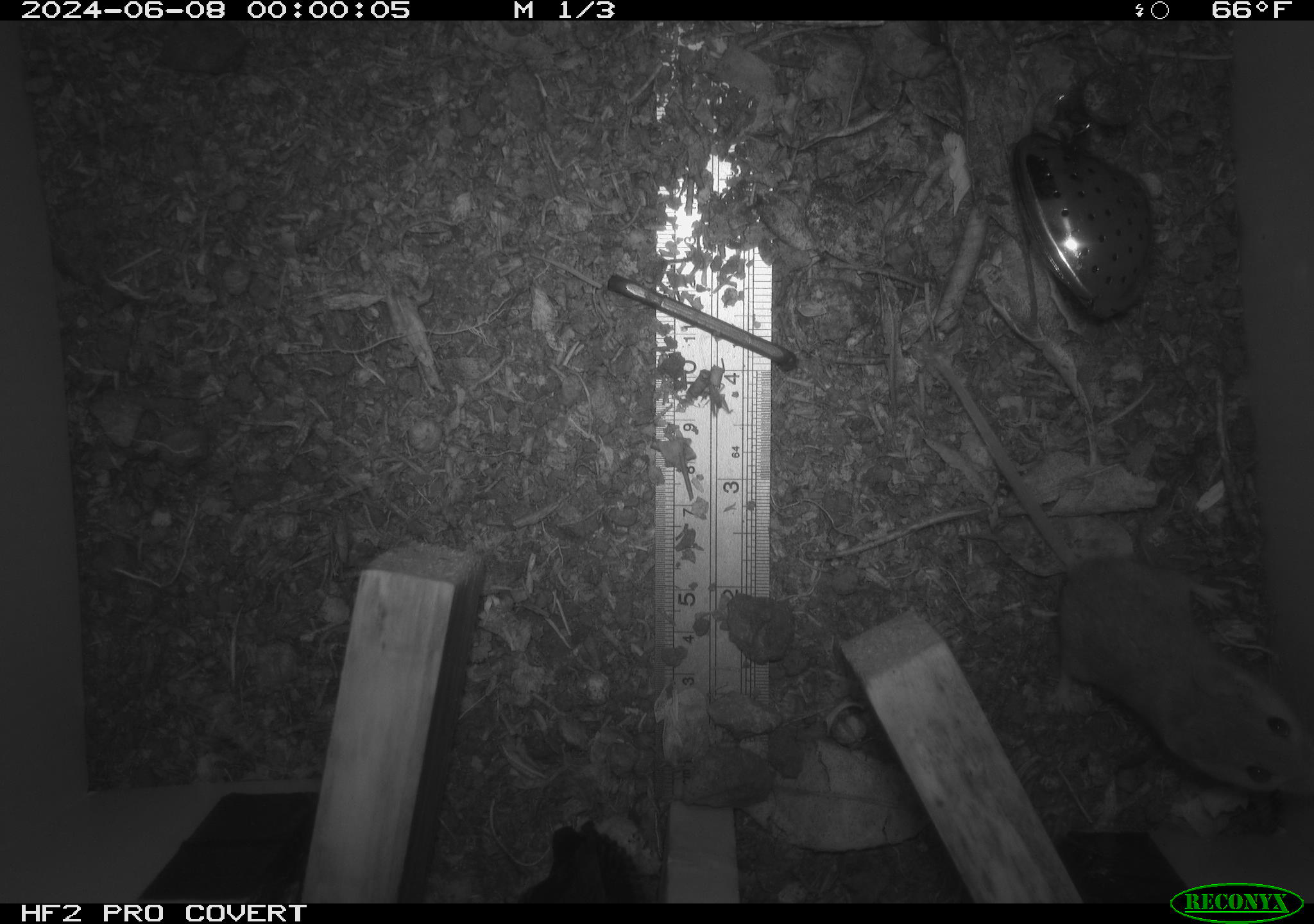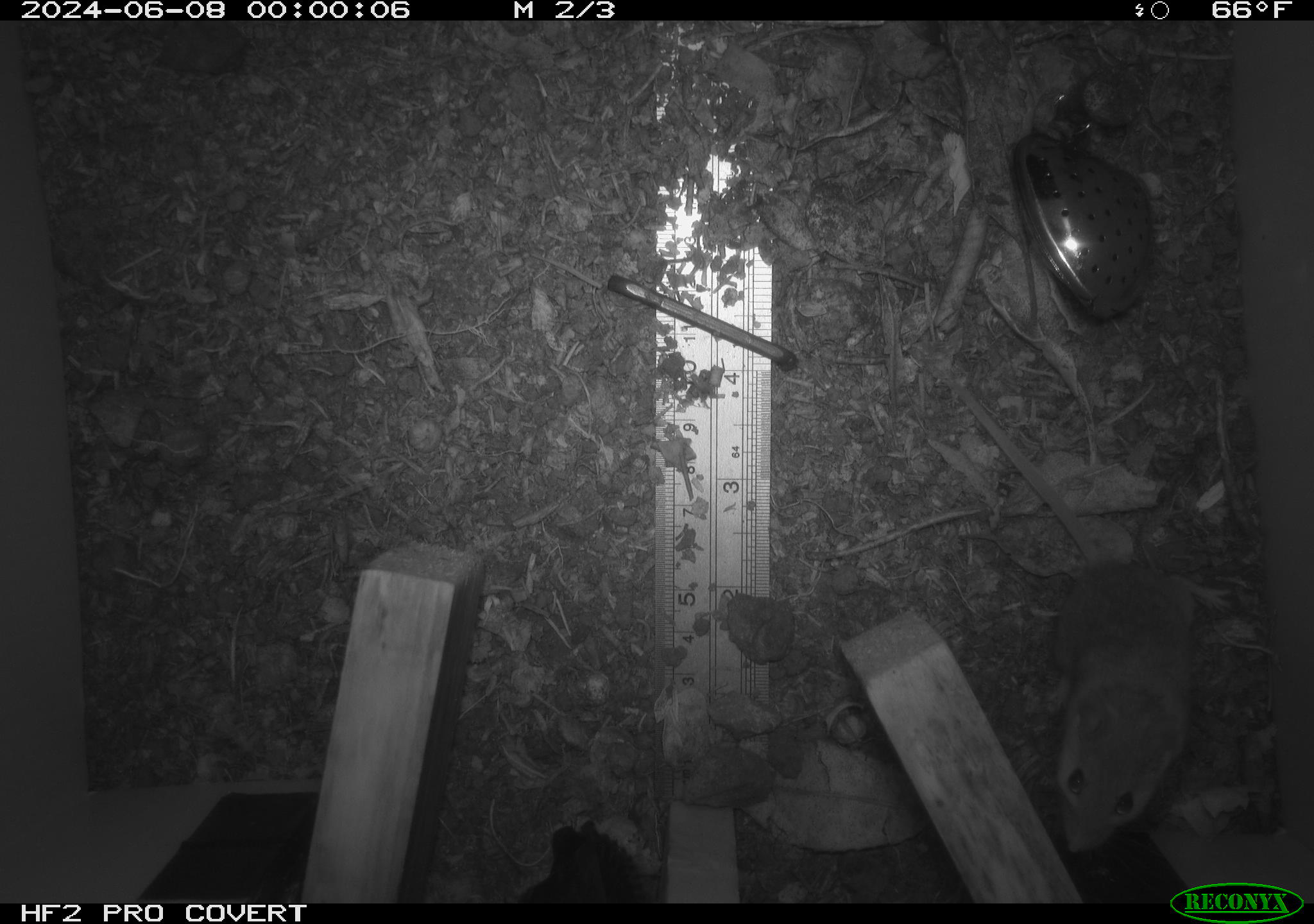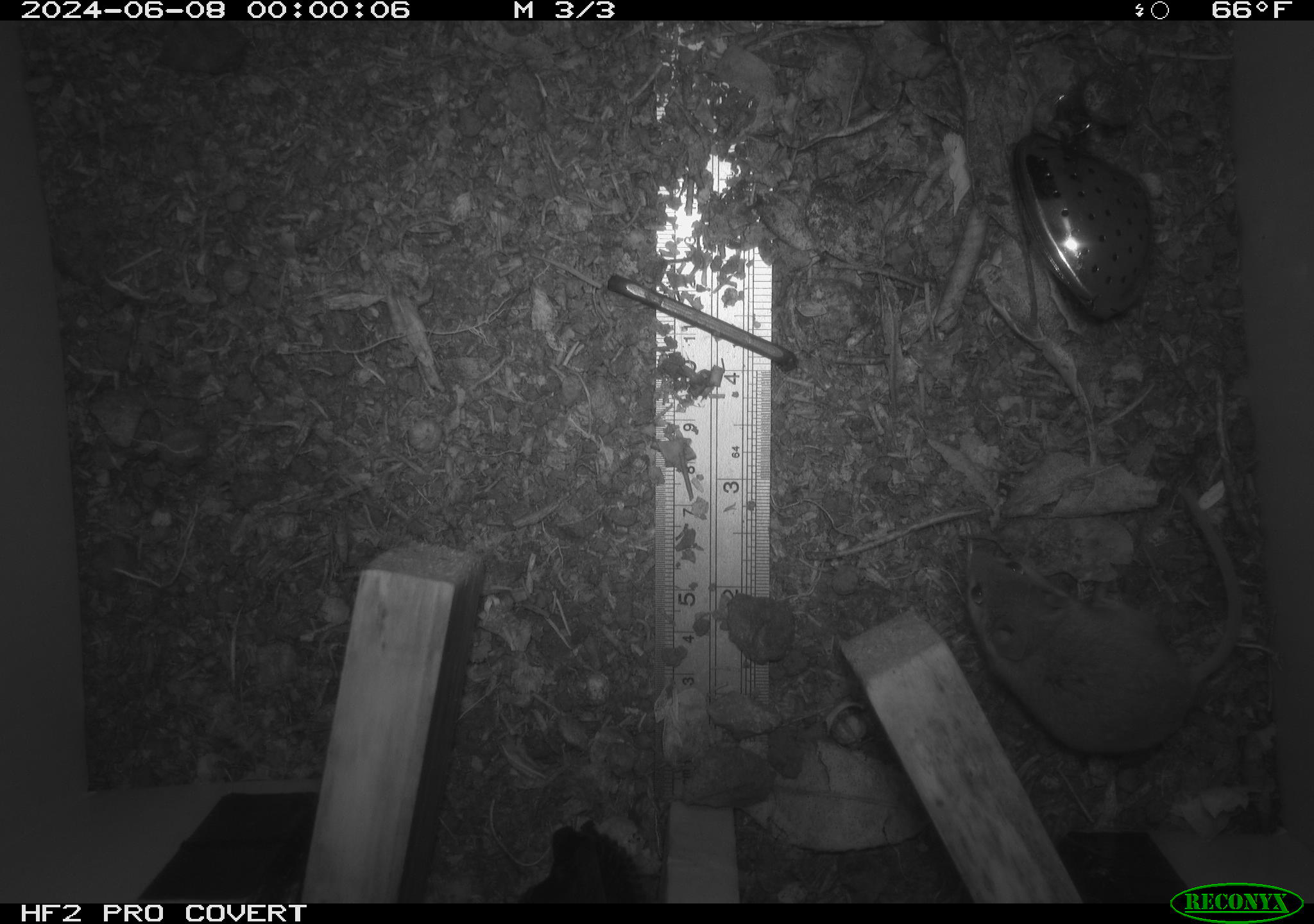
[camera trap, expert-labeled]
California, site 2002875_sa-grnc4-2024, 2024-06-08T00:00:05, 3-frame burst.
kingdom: Animalia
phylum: Chordata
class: Mammalia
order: Rodentia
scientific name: Rodentia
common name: rodent